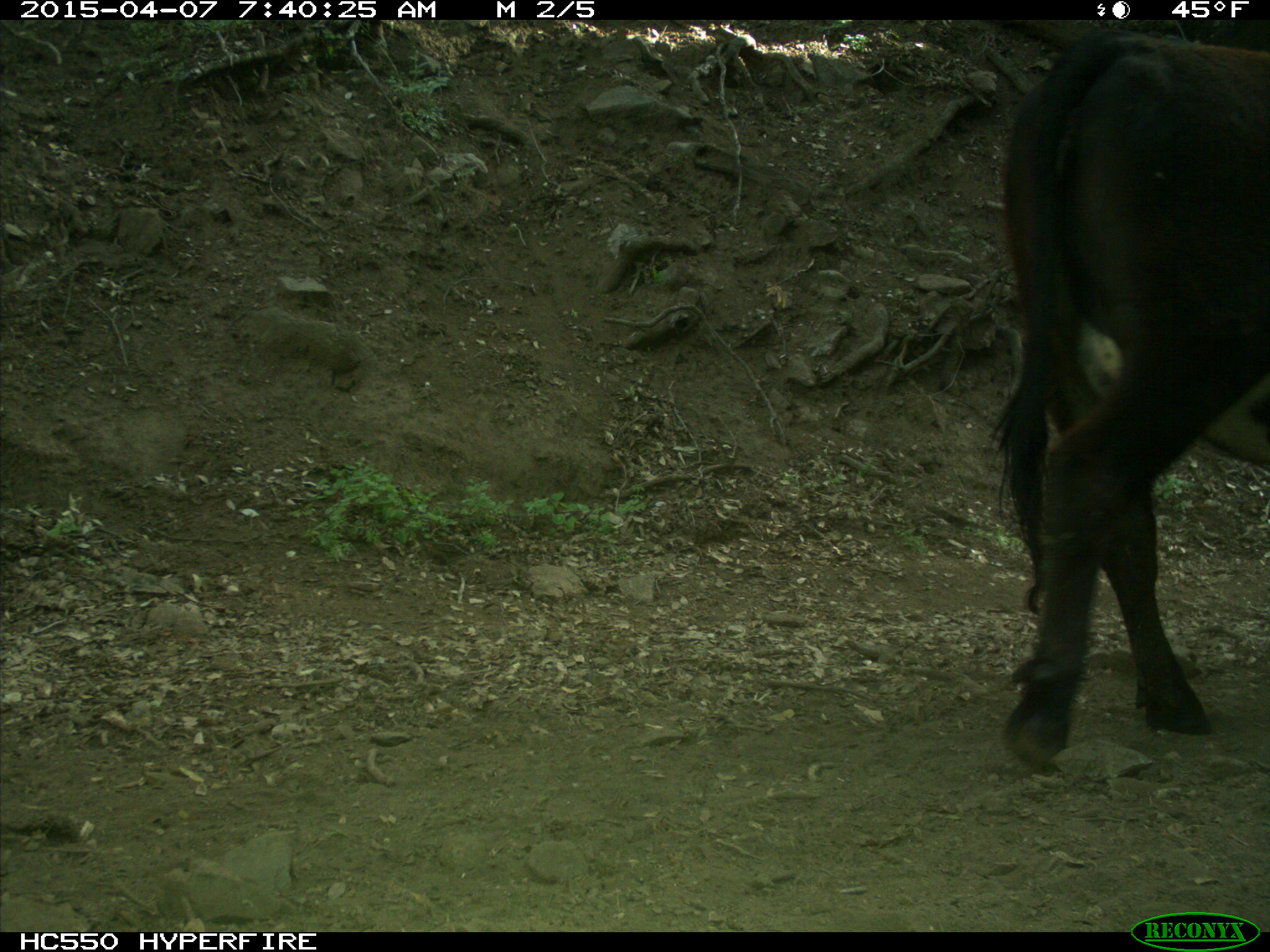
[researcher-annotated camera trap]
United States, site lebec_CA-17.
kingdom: Animalia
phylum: Chordata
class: Mammalia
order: Artiodactyla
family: Bovidae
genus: Bos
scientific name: Bos taurus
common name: domestic cow